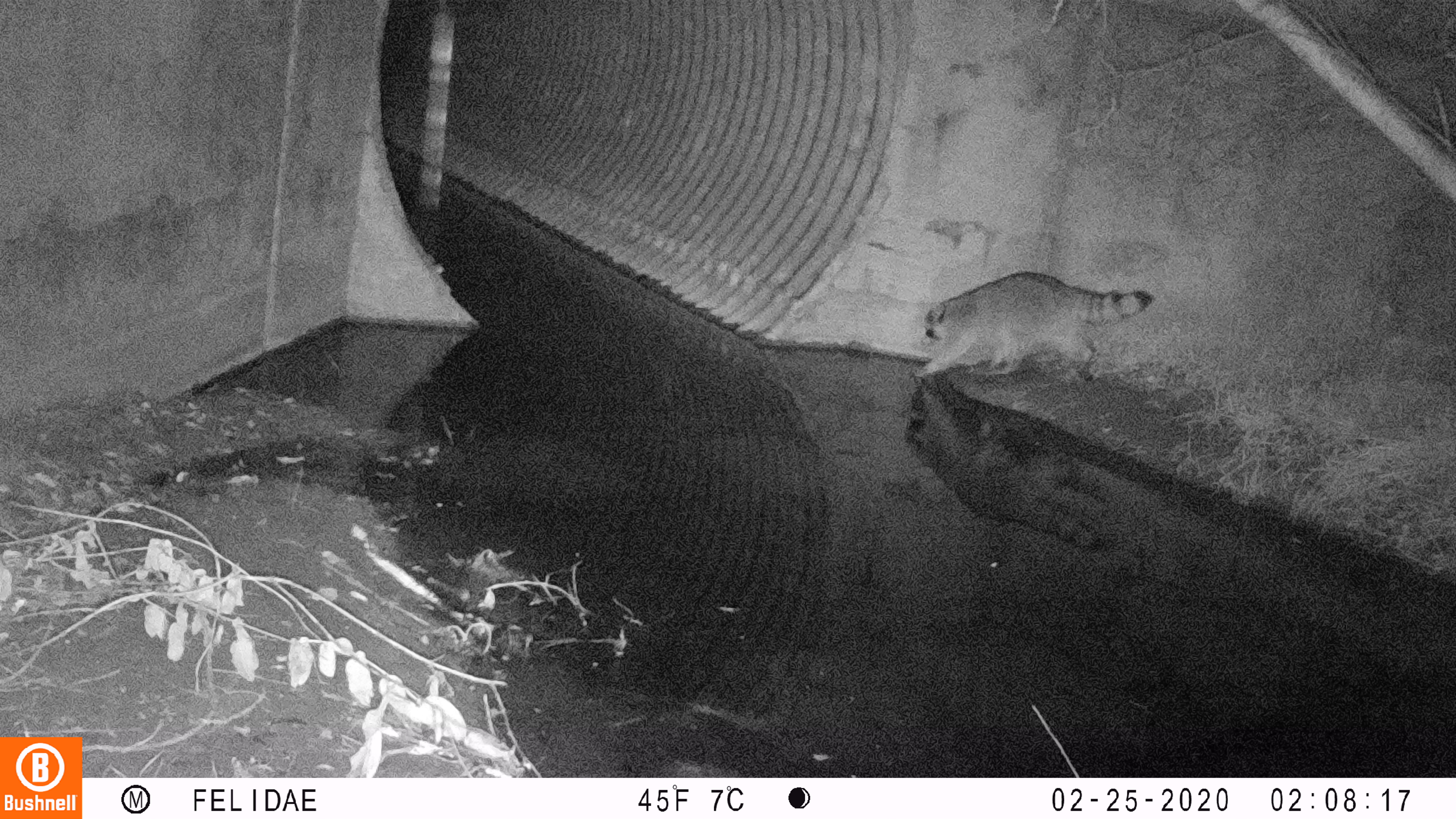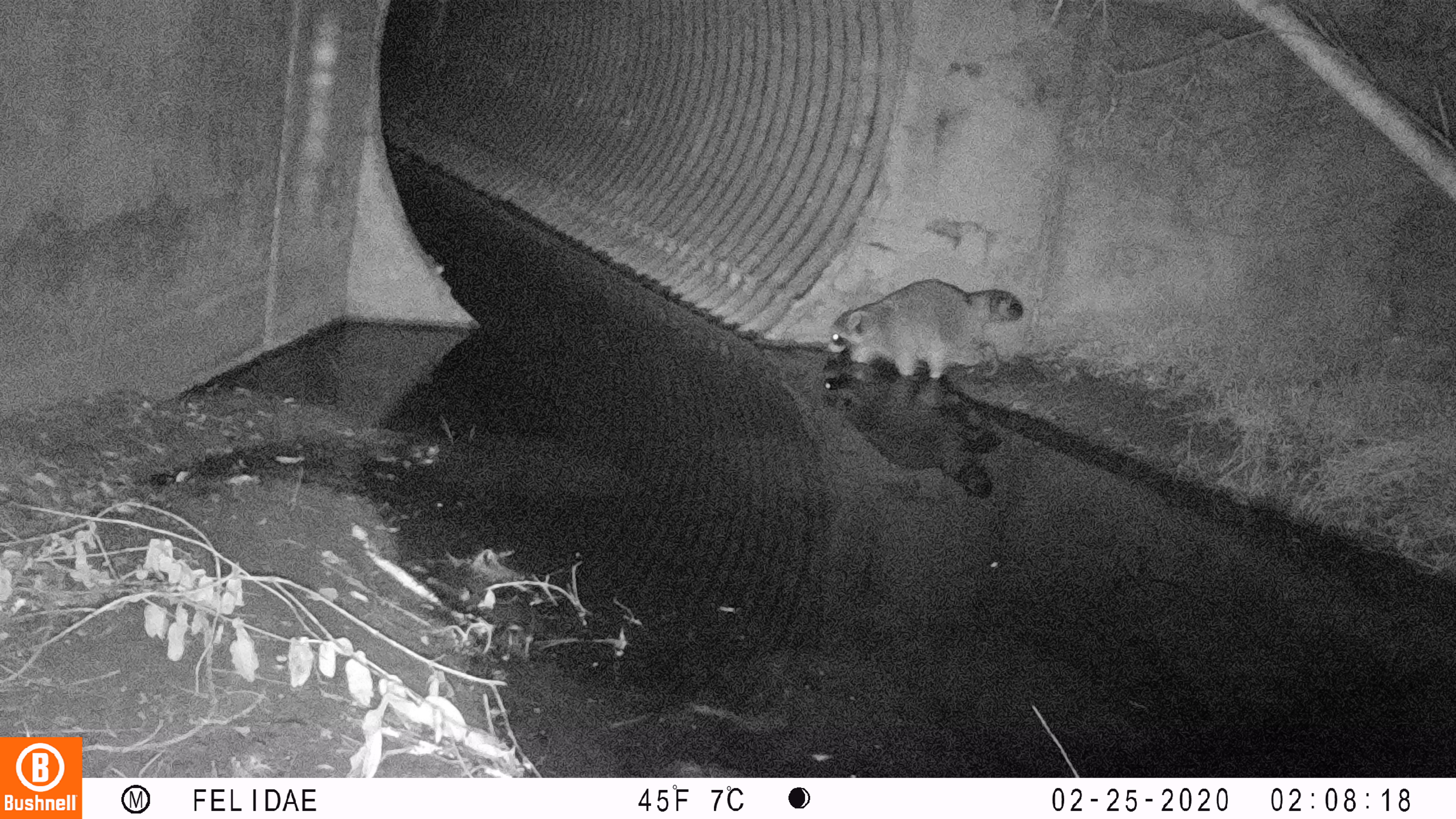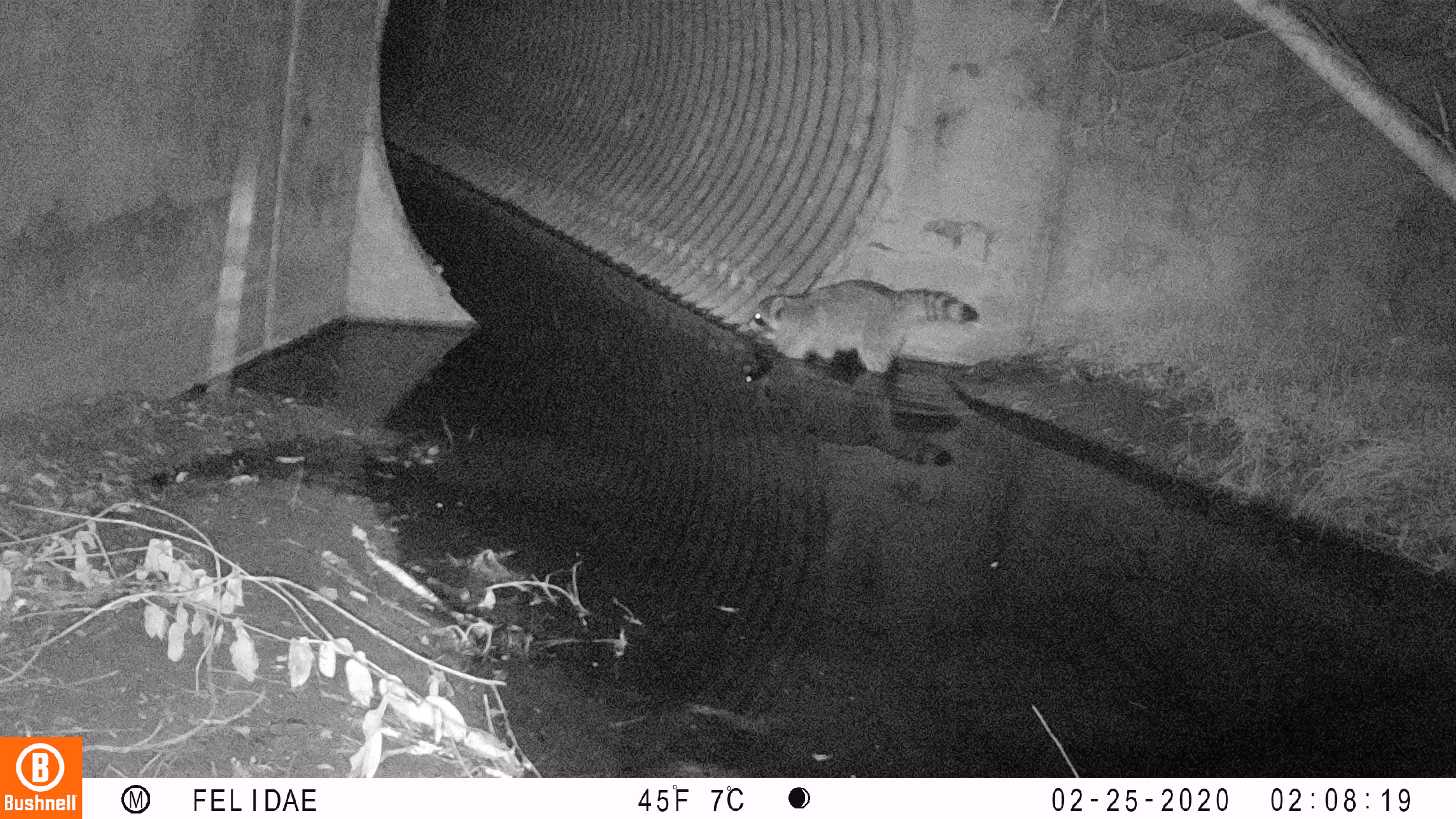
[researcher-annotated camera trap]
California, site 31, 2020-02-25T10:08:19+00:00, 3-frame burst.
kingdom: Animalia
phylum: Chordata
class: Mammalia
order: Carnivora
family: Procyonidae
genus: Procyon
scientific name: Procyon lotor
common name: raccoon